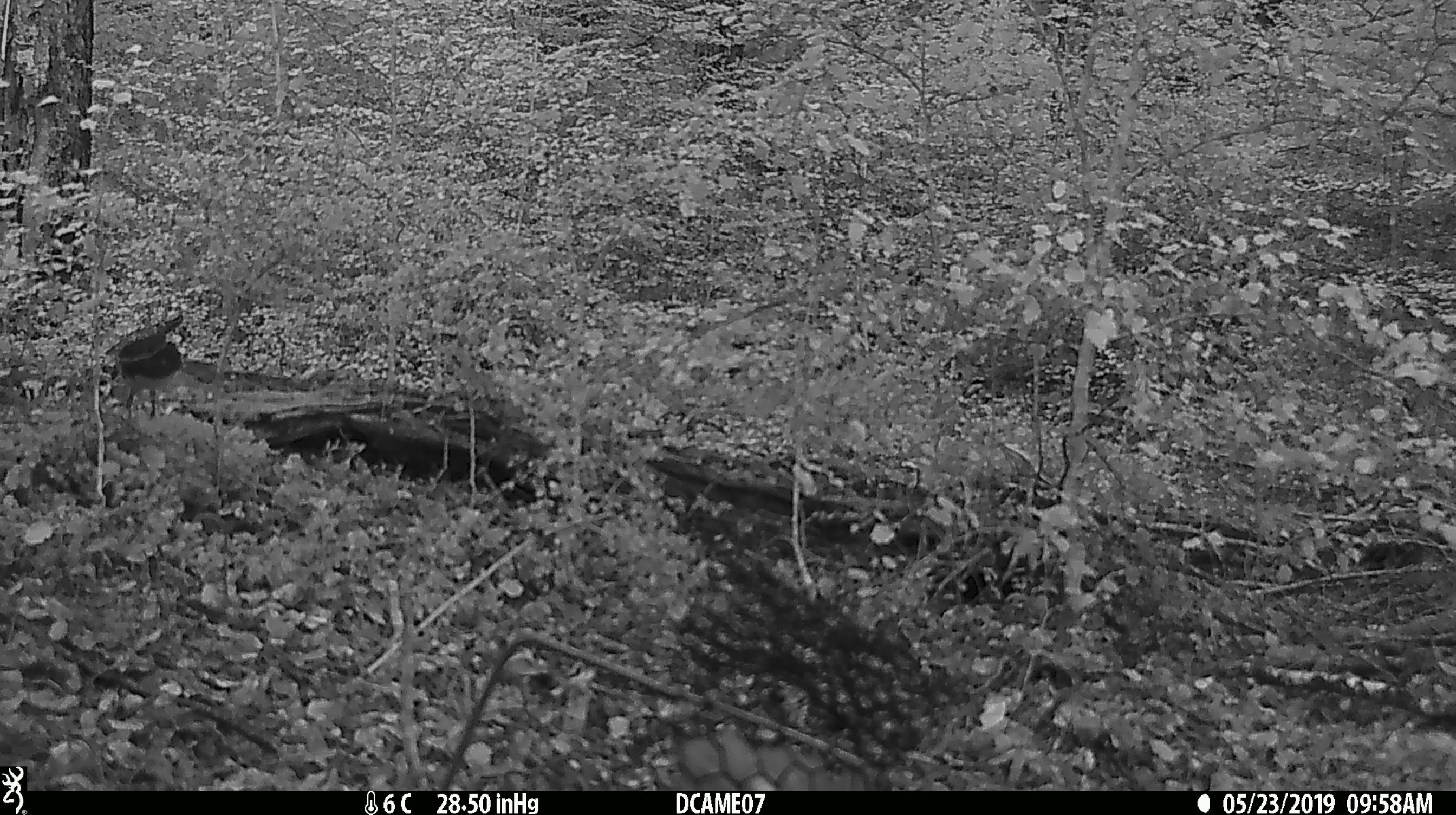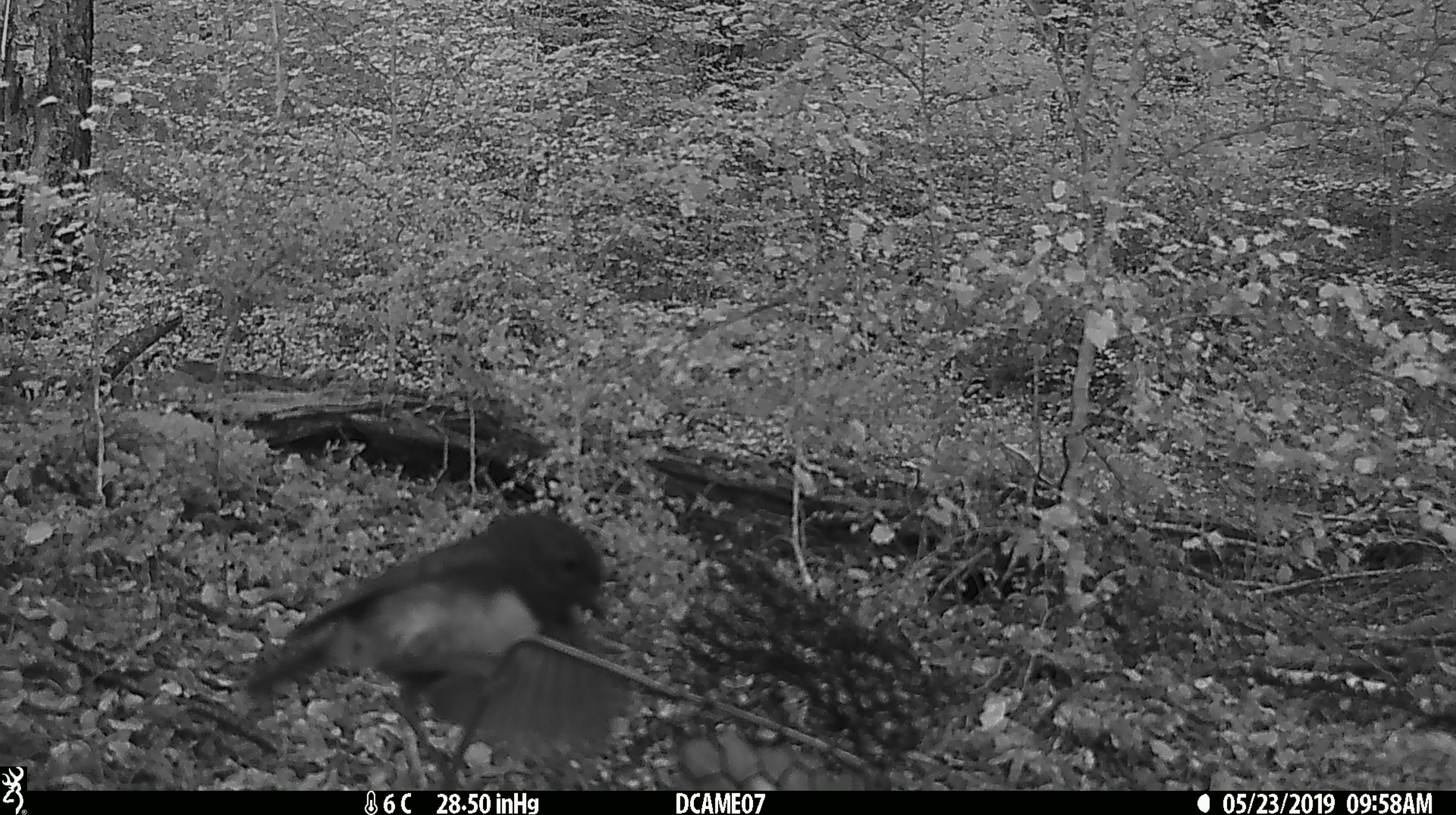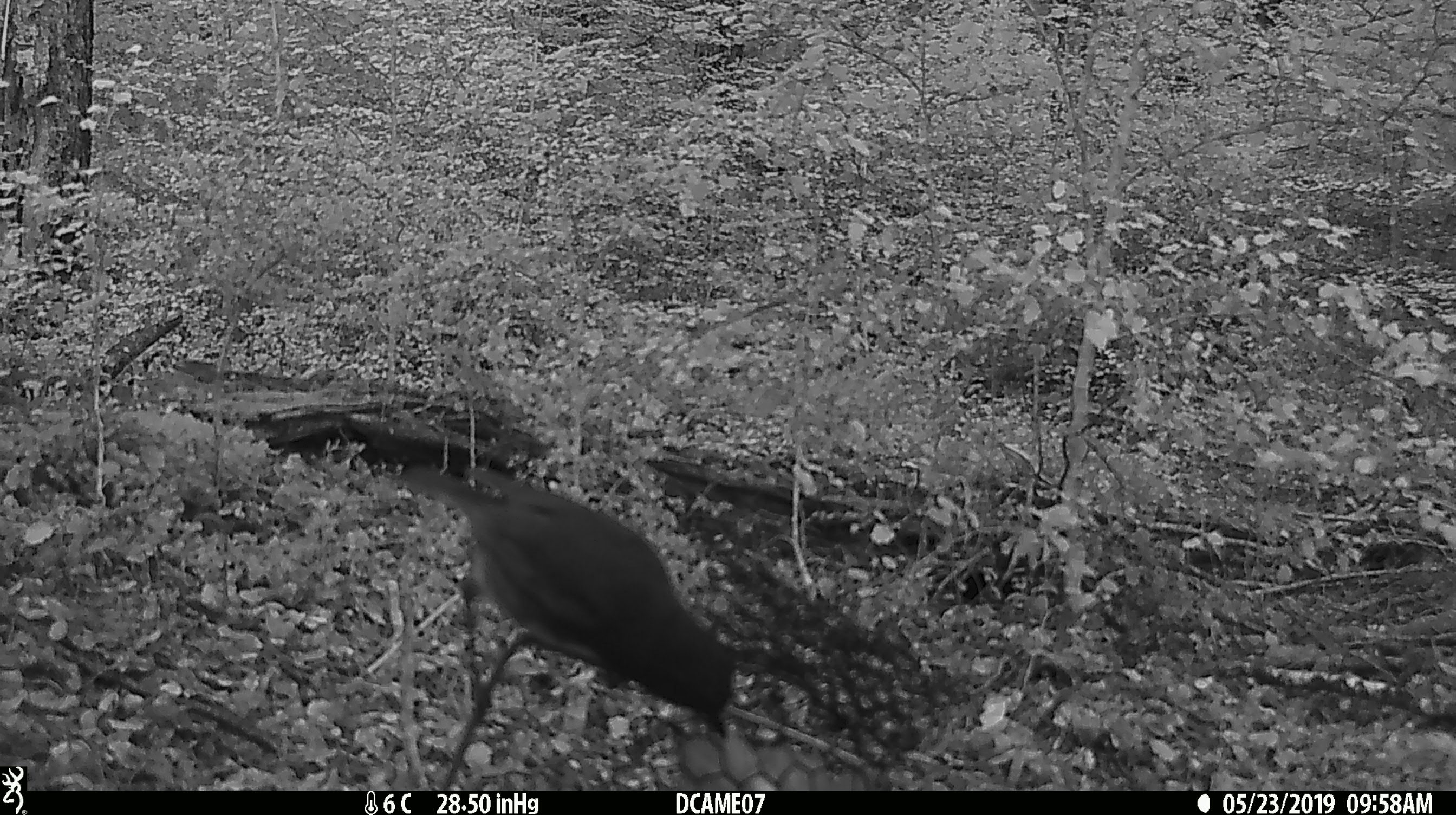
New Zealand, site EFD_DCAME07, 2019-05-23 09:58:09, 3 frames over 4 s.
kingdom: Animalia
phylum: Chordata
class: Aves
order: Passeriformes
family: Petroicidae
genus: Petroica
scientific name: Petroica australis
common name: new zealand robin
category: robin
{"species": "robin (new zealand robin) (Petroica australis)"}